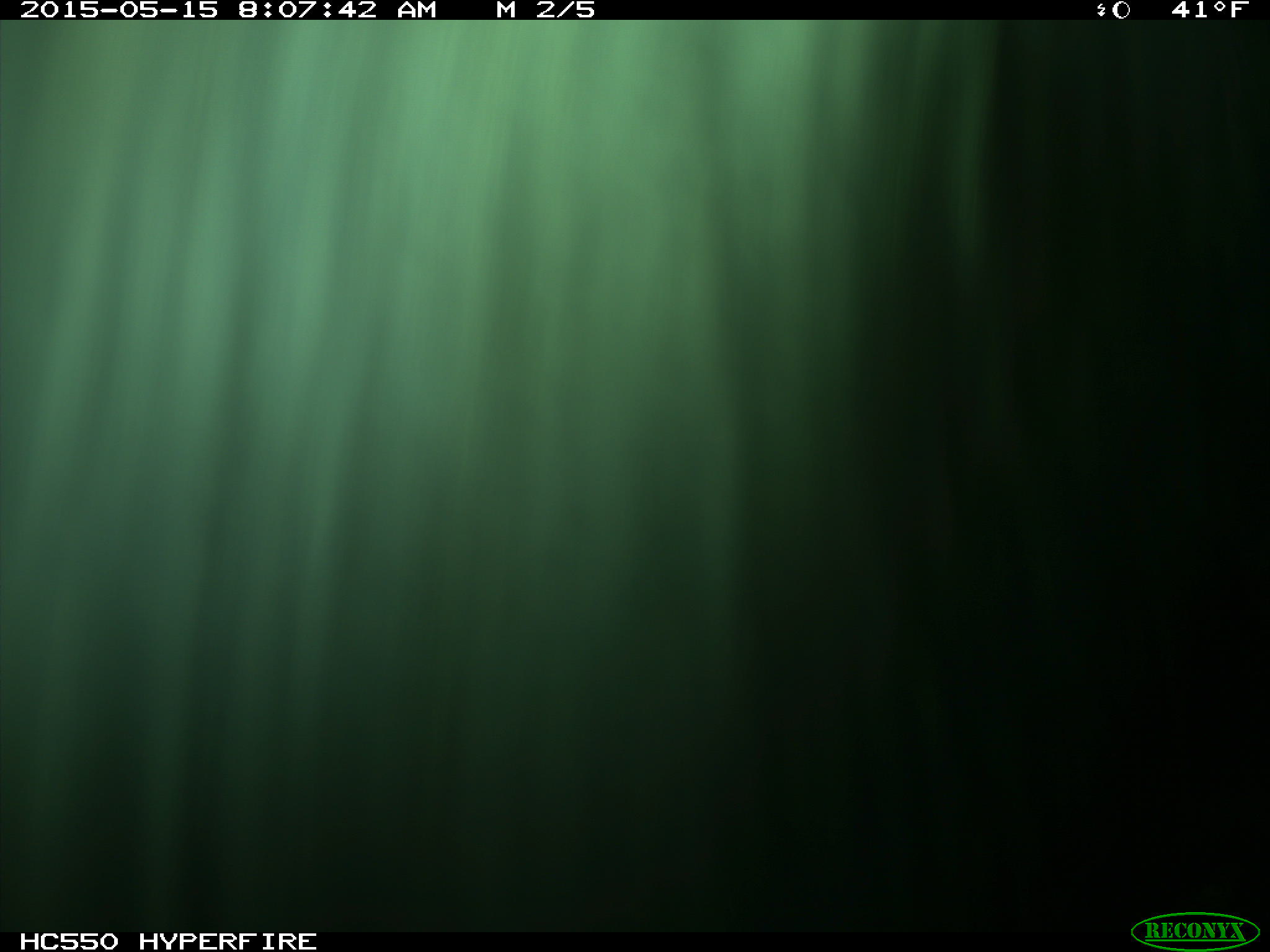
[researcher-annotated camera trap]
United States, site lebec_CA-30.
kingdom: Animalia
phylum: Chordata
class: Mammalia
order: Artiodactyla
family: Bovidae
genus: Bos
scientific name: Bos taurus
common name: domestic cow